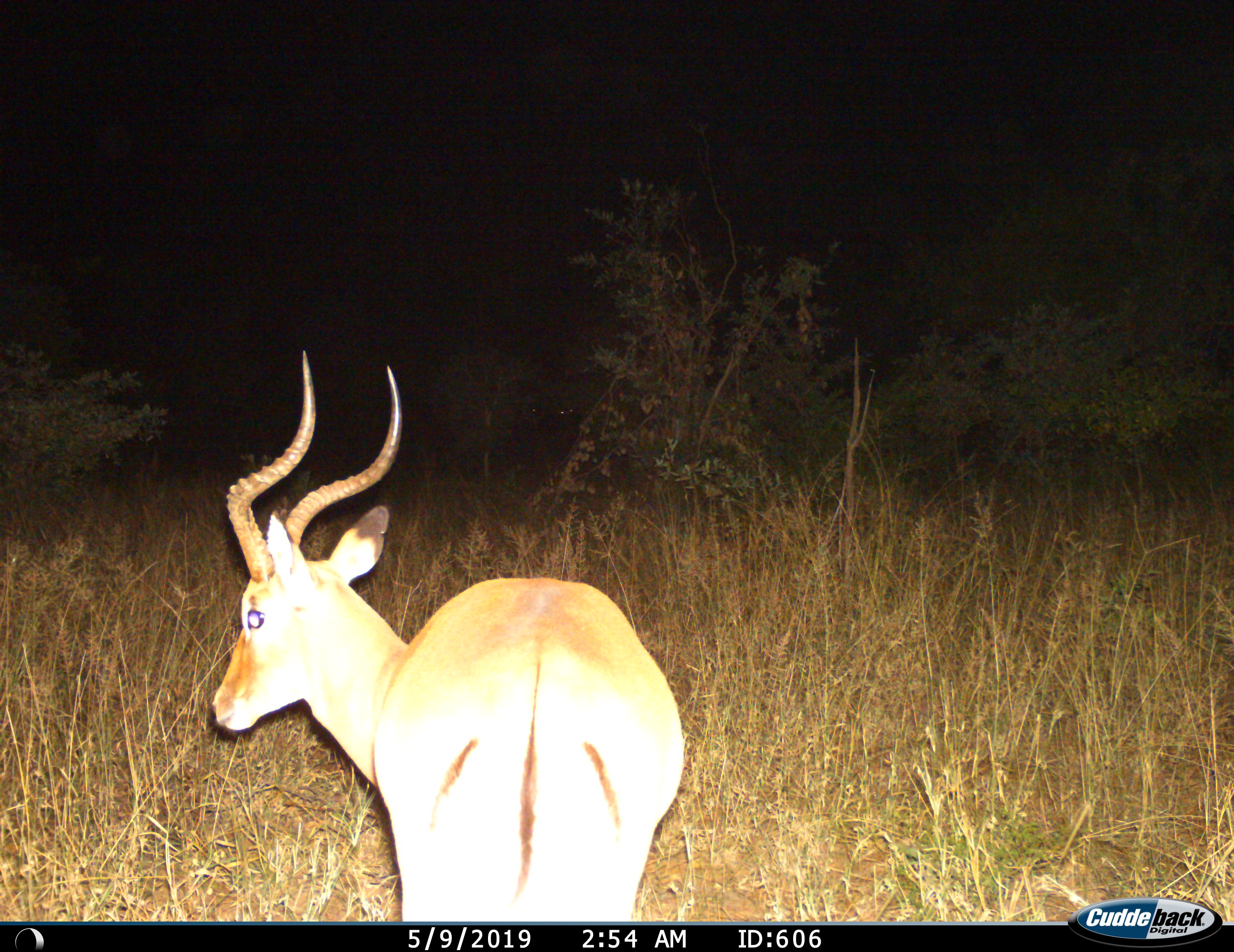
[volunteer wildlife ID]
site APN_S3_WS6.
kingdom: Animalia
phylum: Chordata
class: Mammalia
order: Artiodactyla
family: Bovidae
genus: Aepyceros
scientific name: Aepyceros melampus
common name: impala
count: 1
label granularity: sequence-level